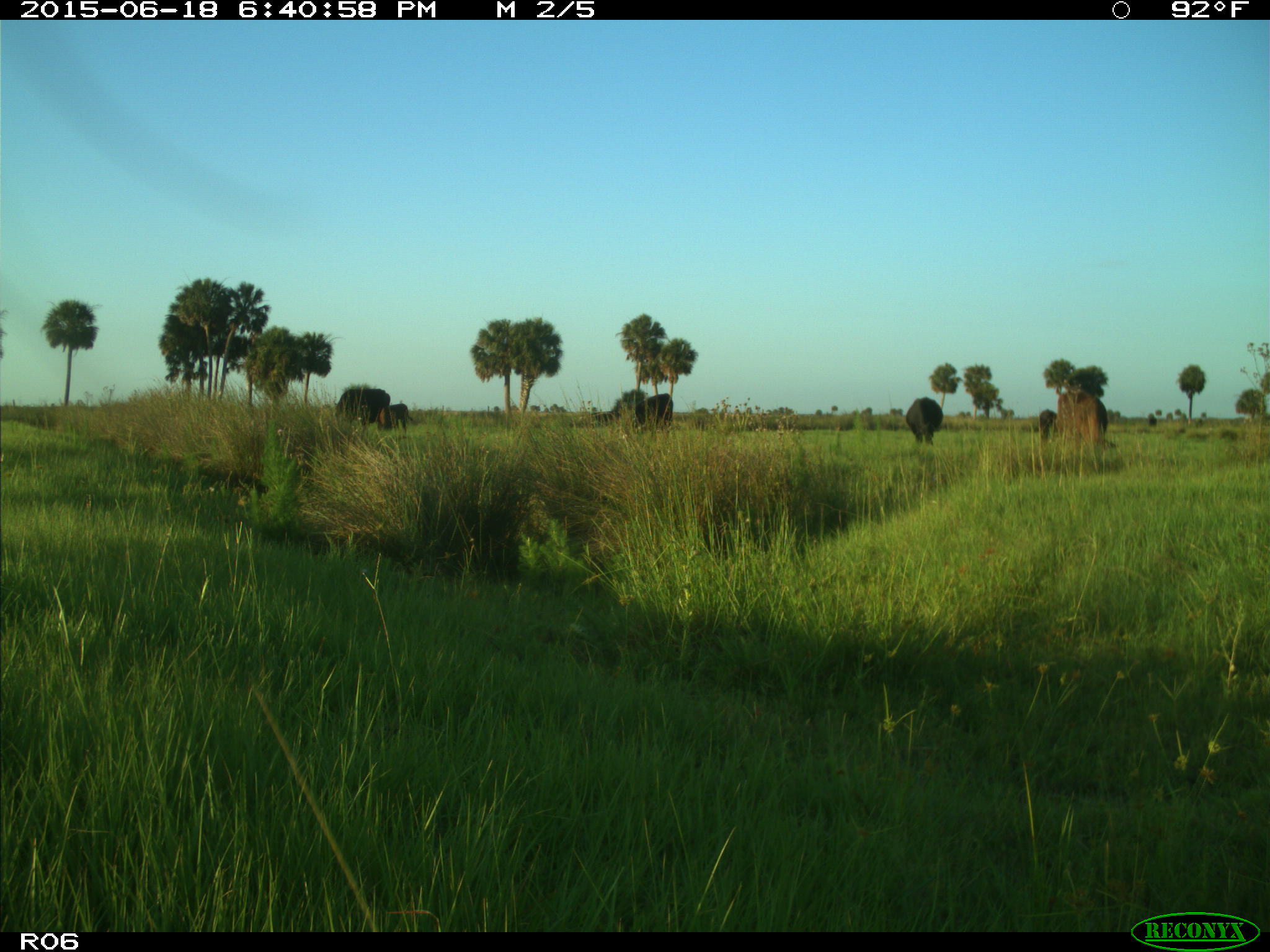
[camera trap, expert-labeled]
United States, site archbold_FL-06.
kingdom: Animalia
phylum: Chordata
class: Mammalia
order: Artiodactyla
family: Bovidae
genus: Bos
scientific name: Bos taurus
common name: domestic cow